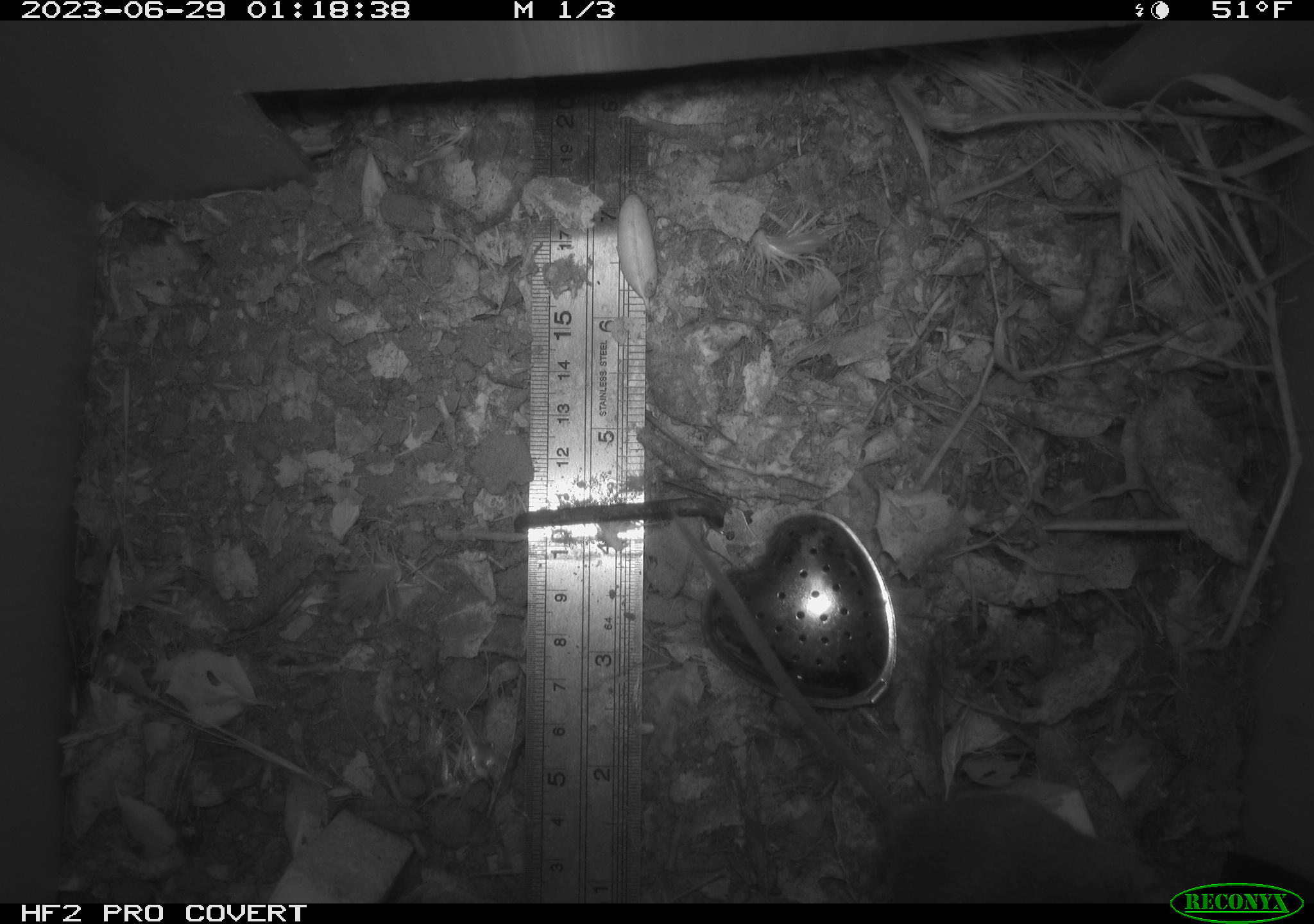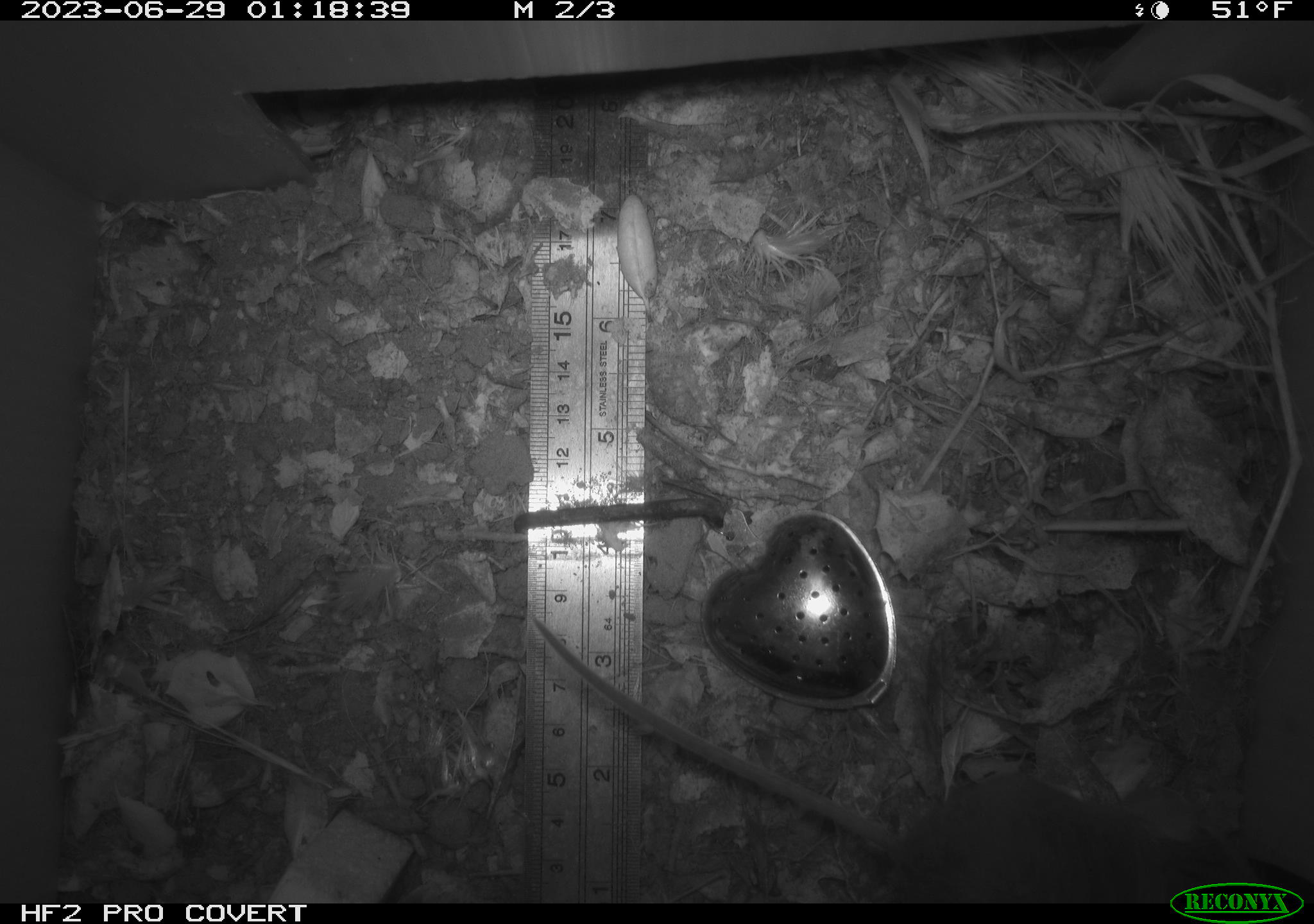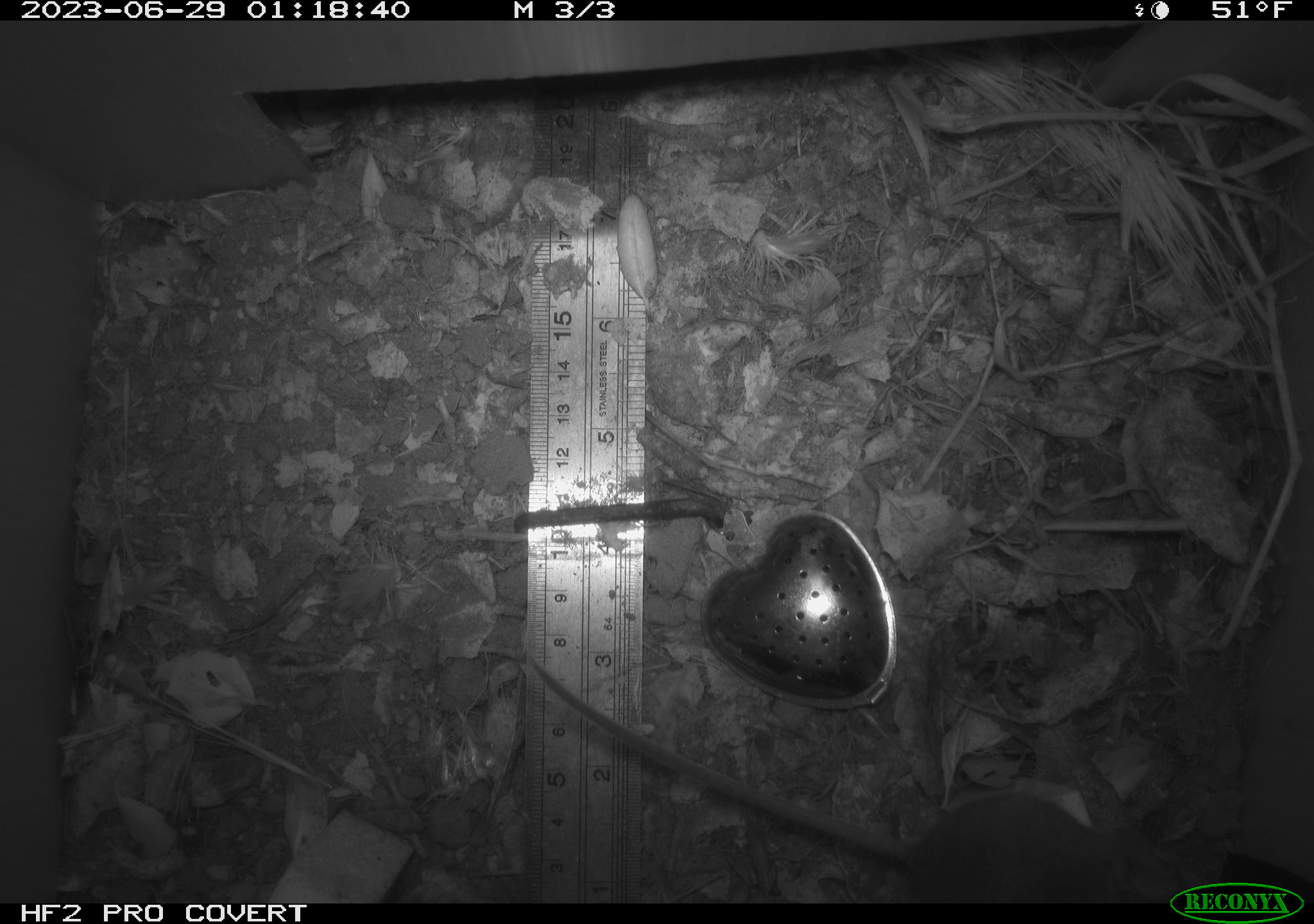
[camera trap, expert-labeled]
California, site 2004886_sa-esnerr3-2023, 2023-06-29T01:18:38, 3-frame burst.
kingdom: Animalia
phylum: Chordata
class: Mammalia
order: Rodentia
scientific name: Rodentia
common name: mouse species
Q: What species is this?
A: Mouse species (Rodentia).